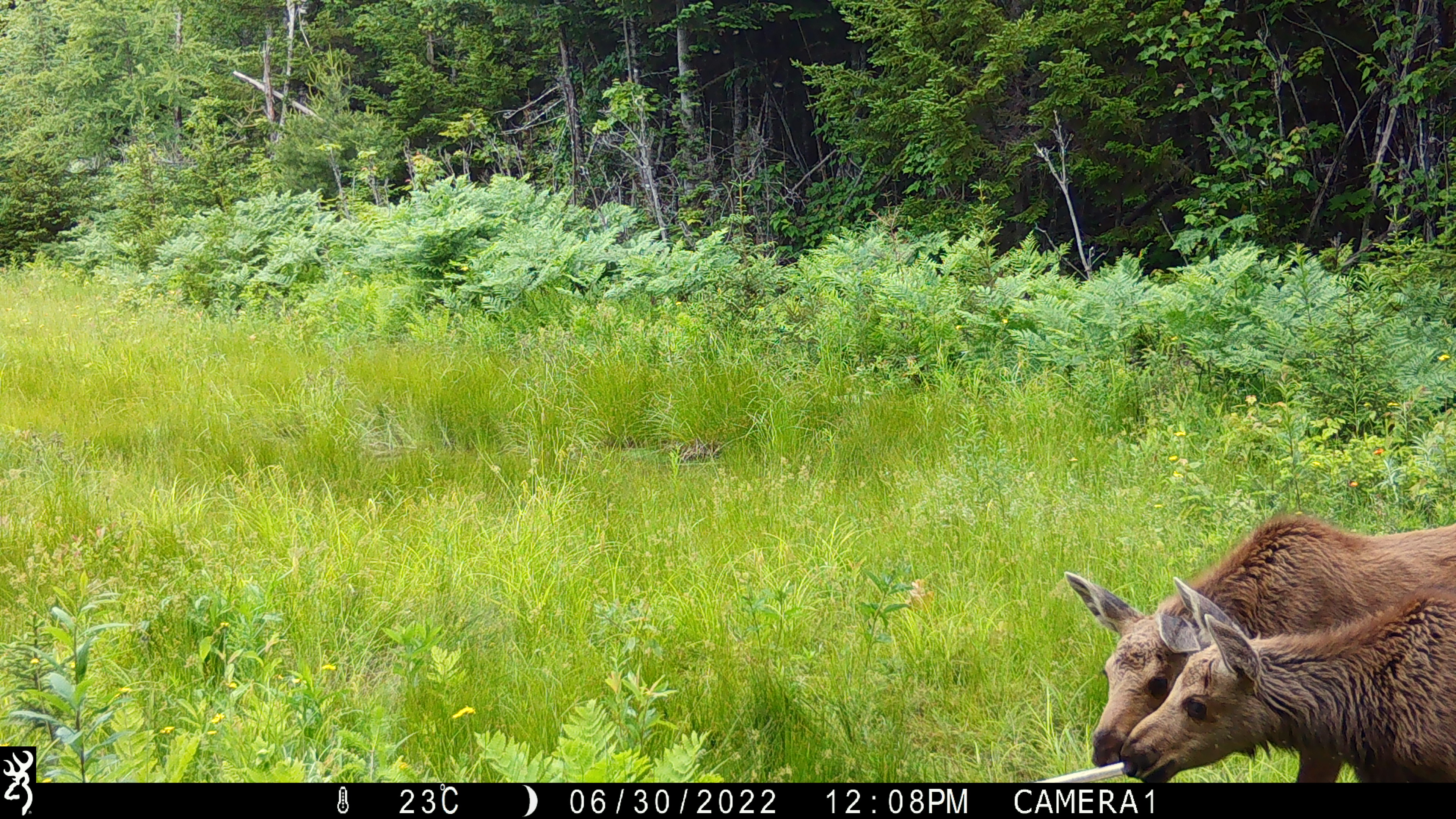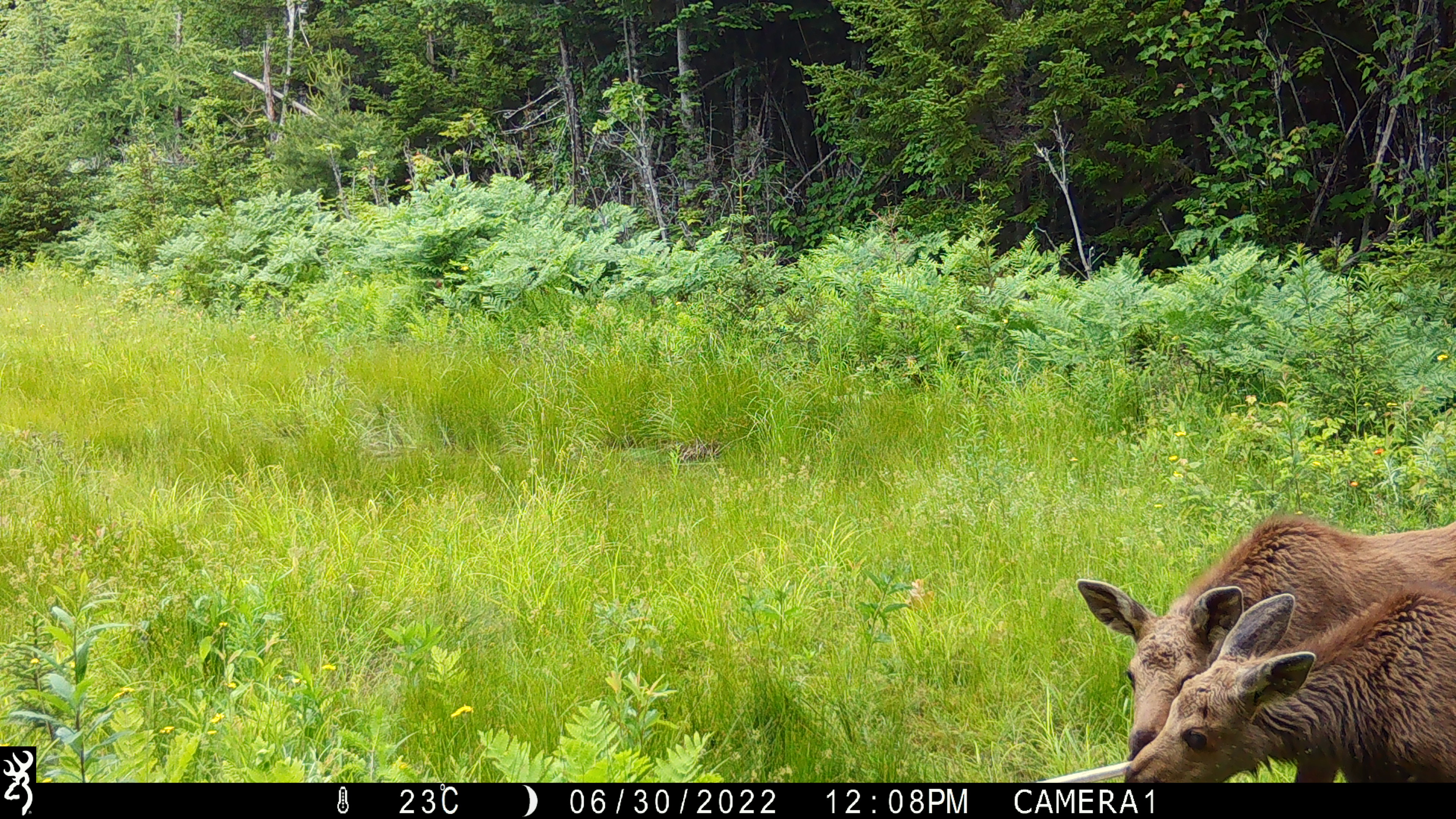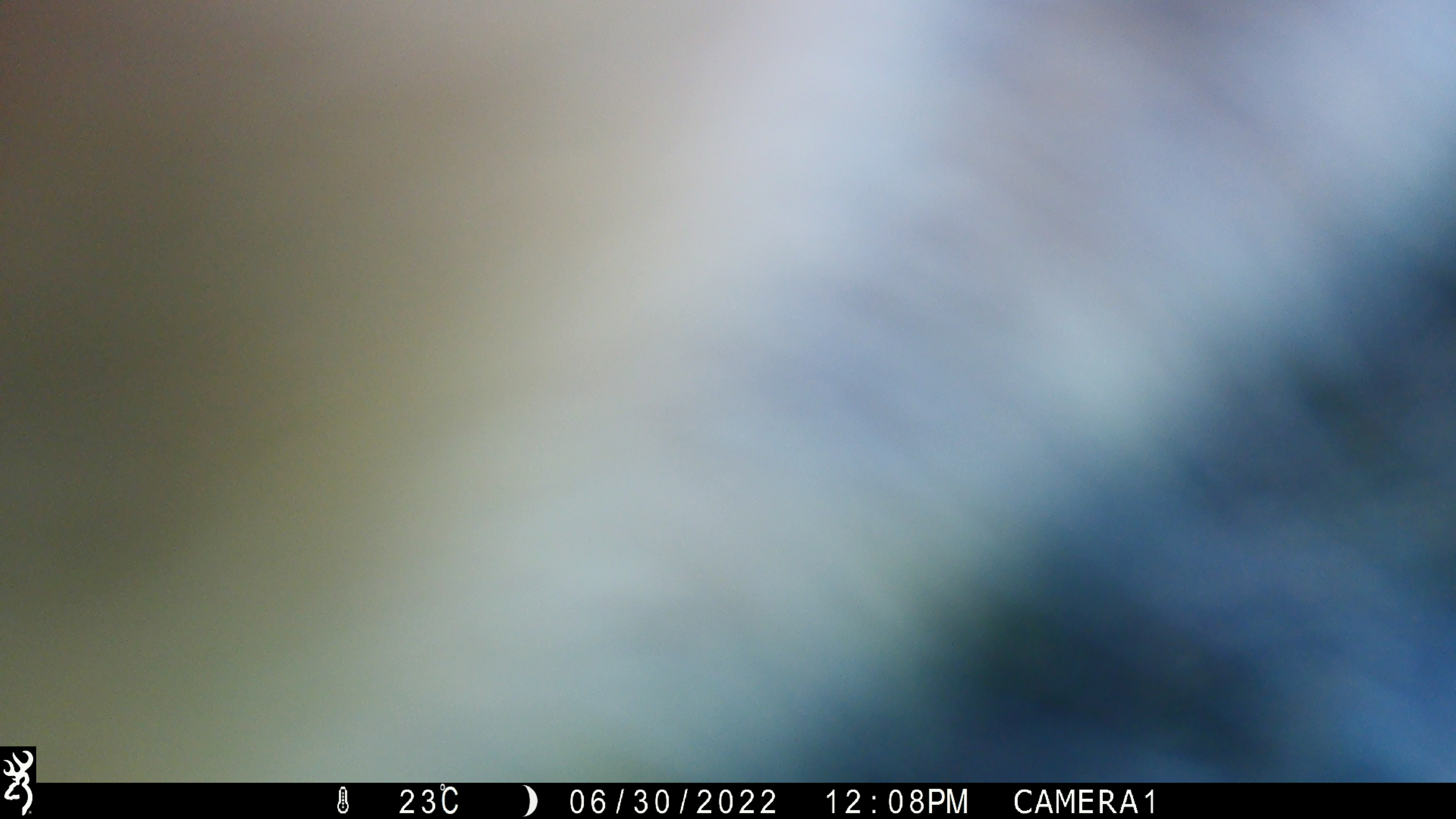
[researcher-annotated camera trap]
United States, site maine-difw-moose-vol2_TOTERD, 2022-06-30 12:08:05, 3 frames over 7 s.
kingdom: Animalia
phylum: Chordata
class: Mammalia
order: Artiodactyla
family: Cervidae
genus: Alces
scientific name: Alces alces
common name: moose